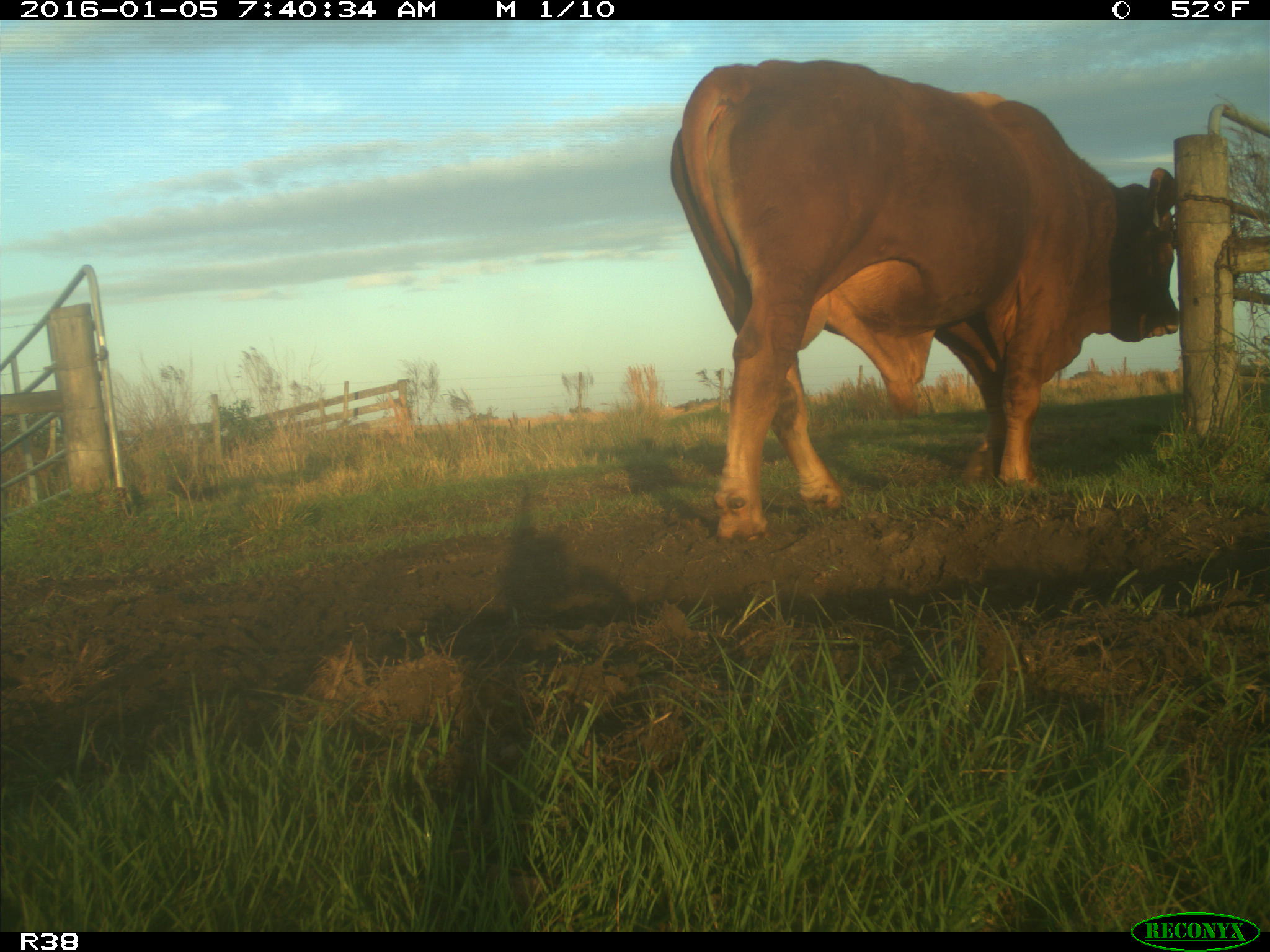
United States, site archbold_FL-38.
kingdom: Animalia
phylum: Chordata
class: Mammalia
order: Artiodactyla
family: Bovidae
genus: Bos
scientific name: Bos taurus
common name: domestic cow